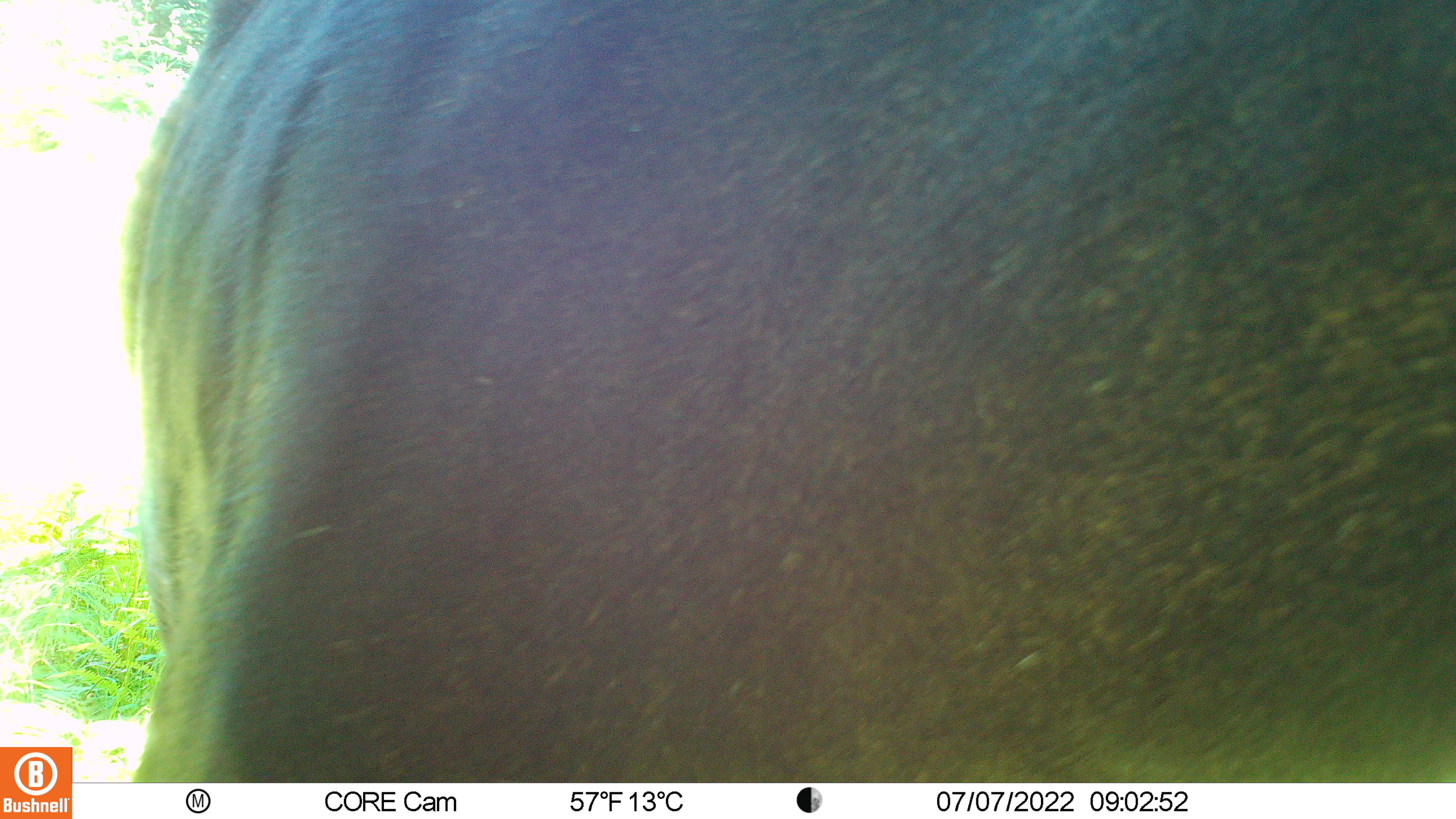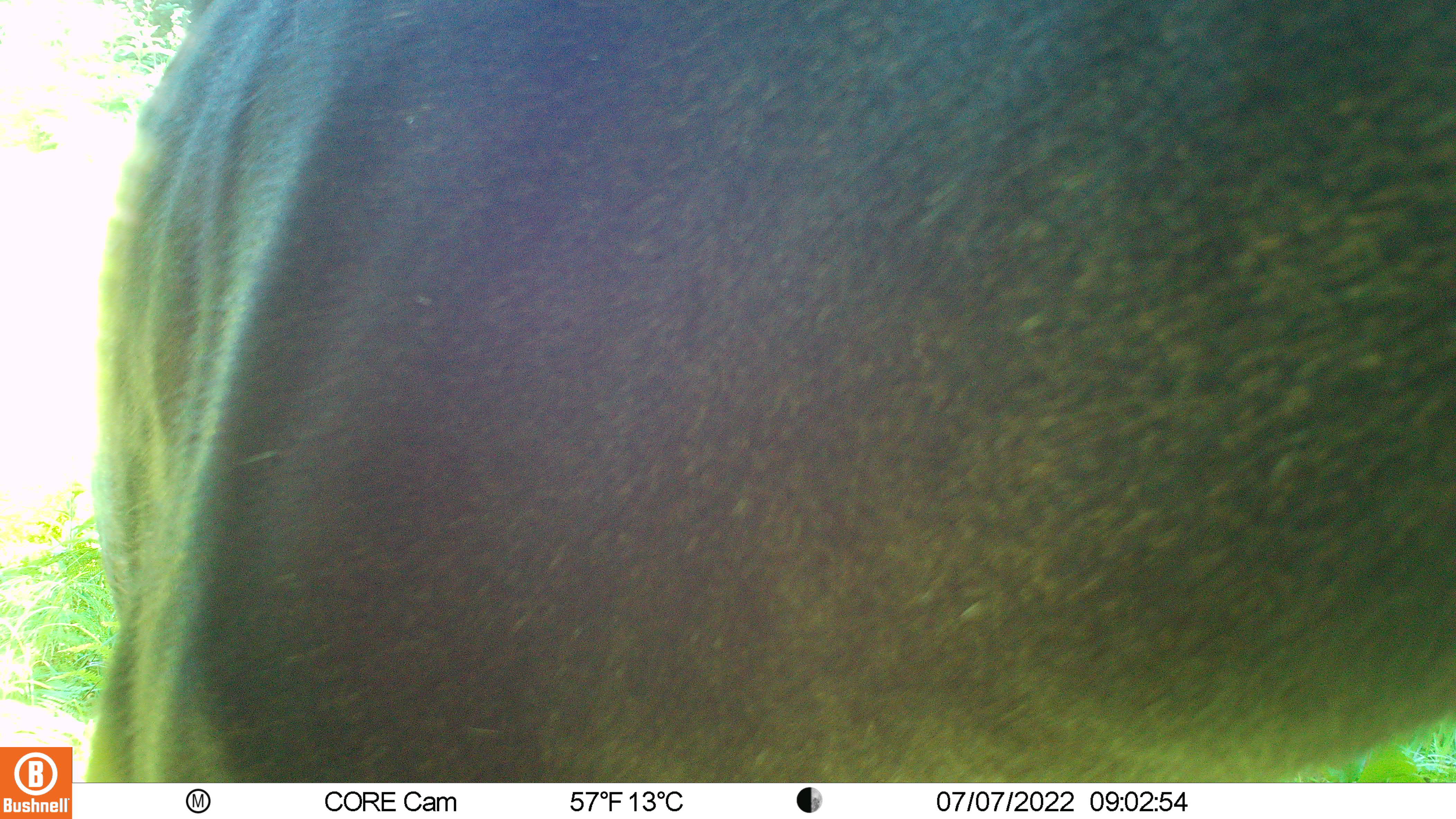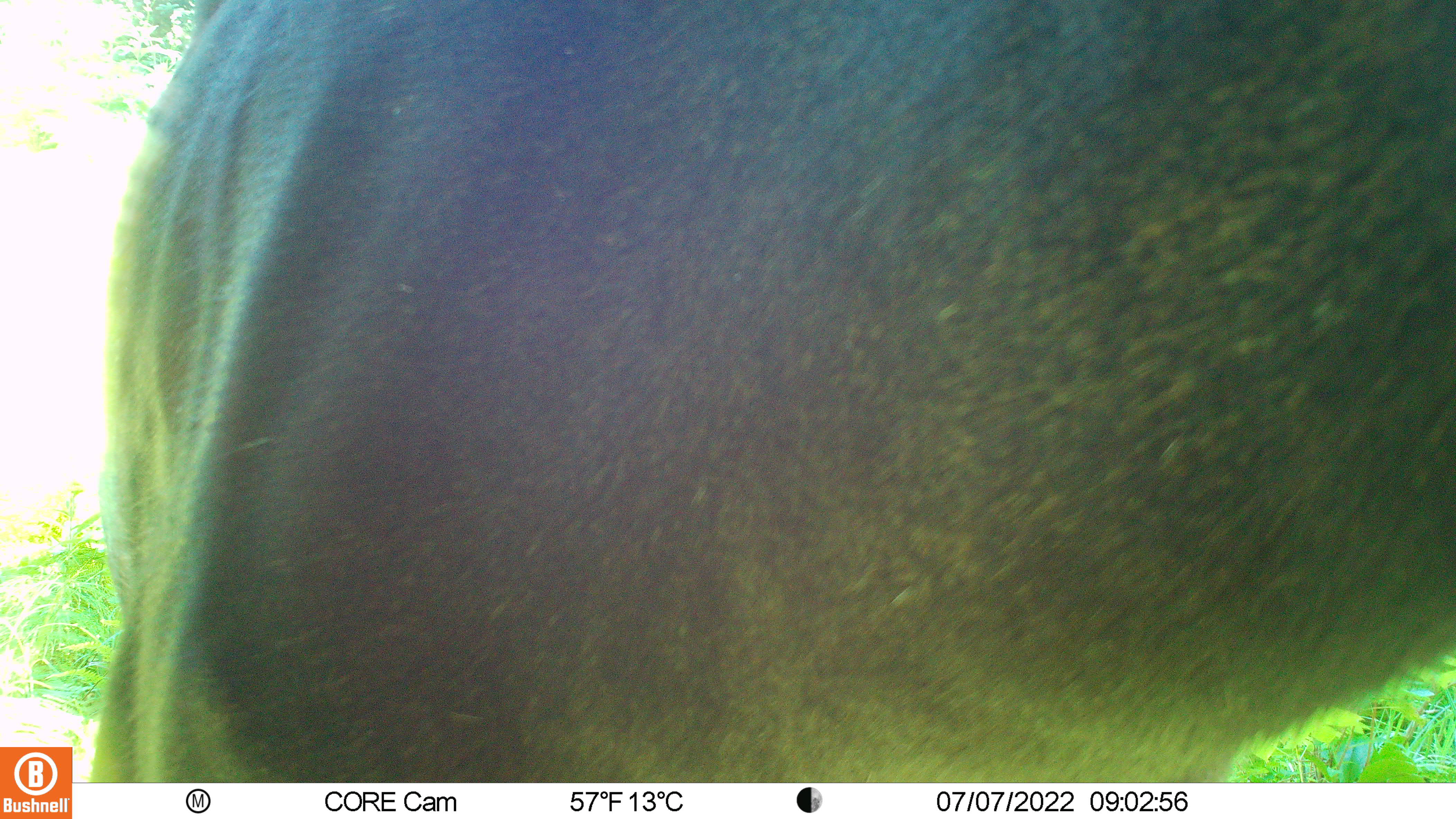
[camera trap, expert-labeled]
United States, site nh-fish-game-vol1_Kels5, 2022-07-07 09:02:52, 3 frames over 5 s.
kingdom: Animalia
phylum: Chordata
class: Mammalia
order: Artiodactyla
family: Cervidae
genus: Alces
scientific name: Alces alces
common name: moose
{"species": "moose (Alces alces)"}